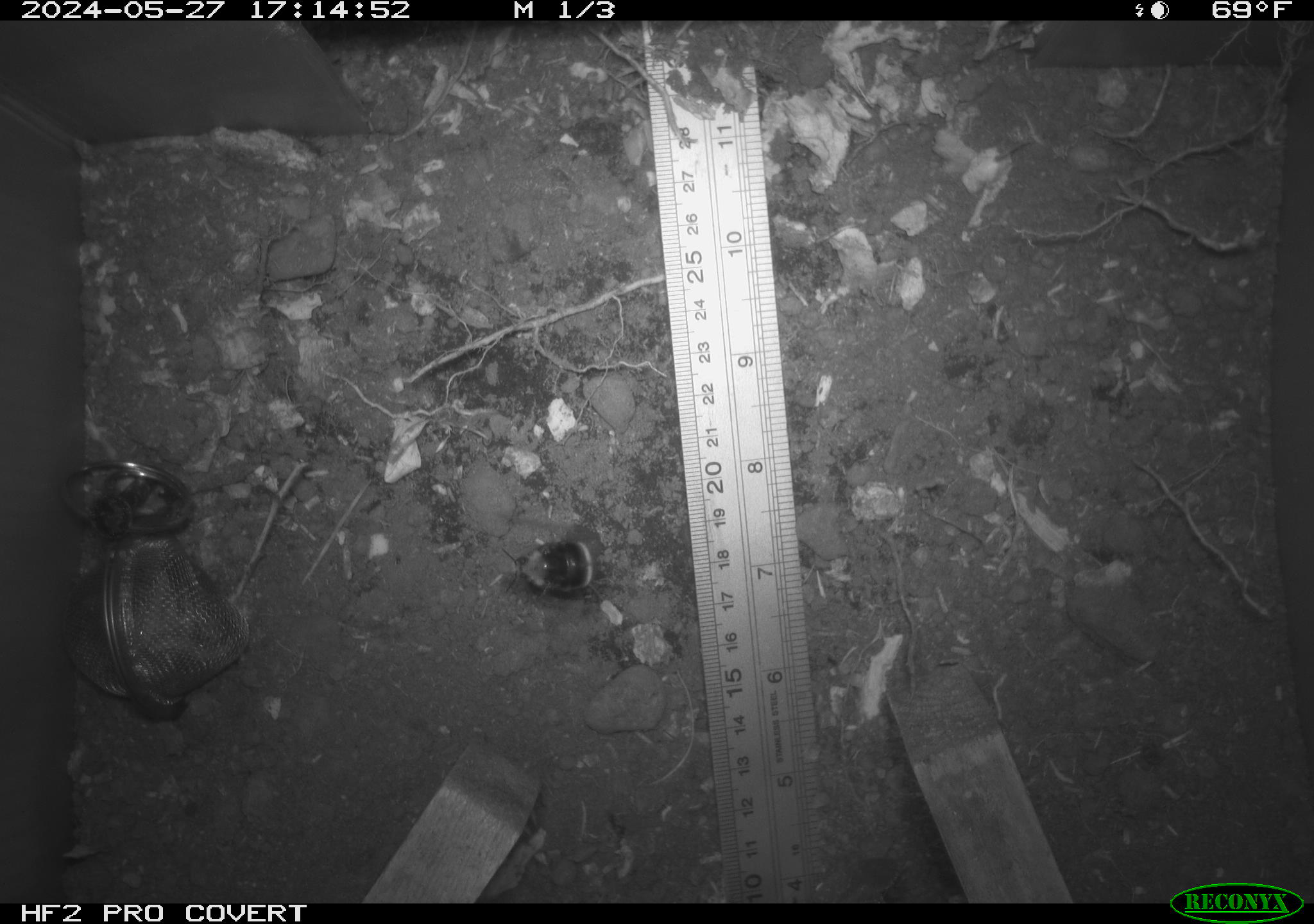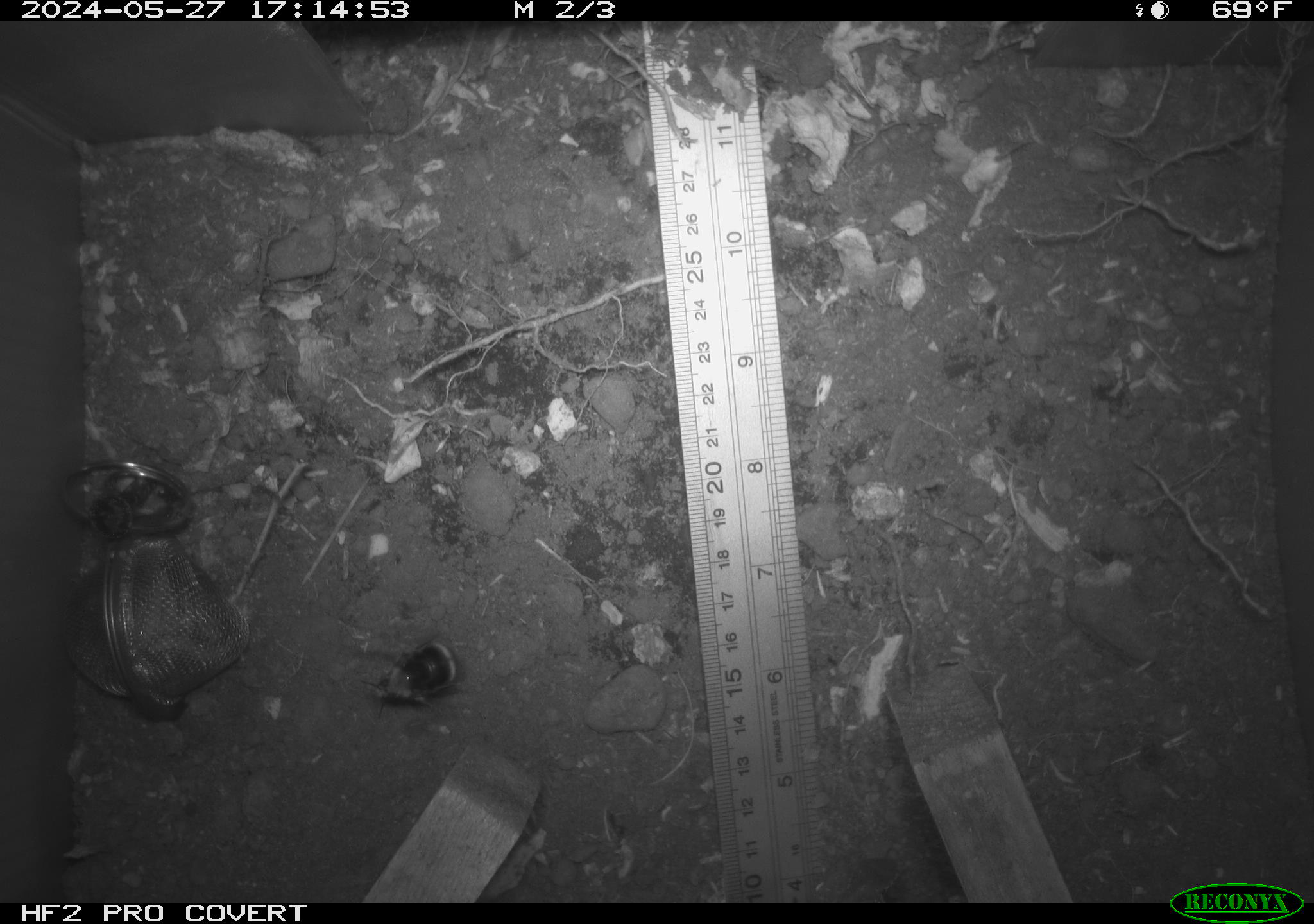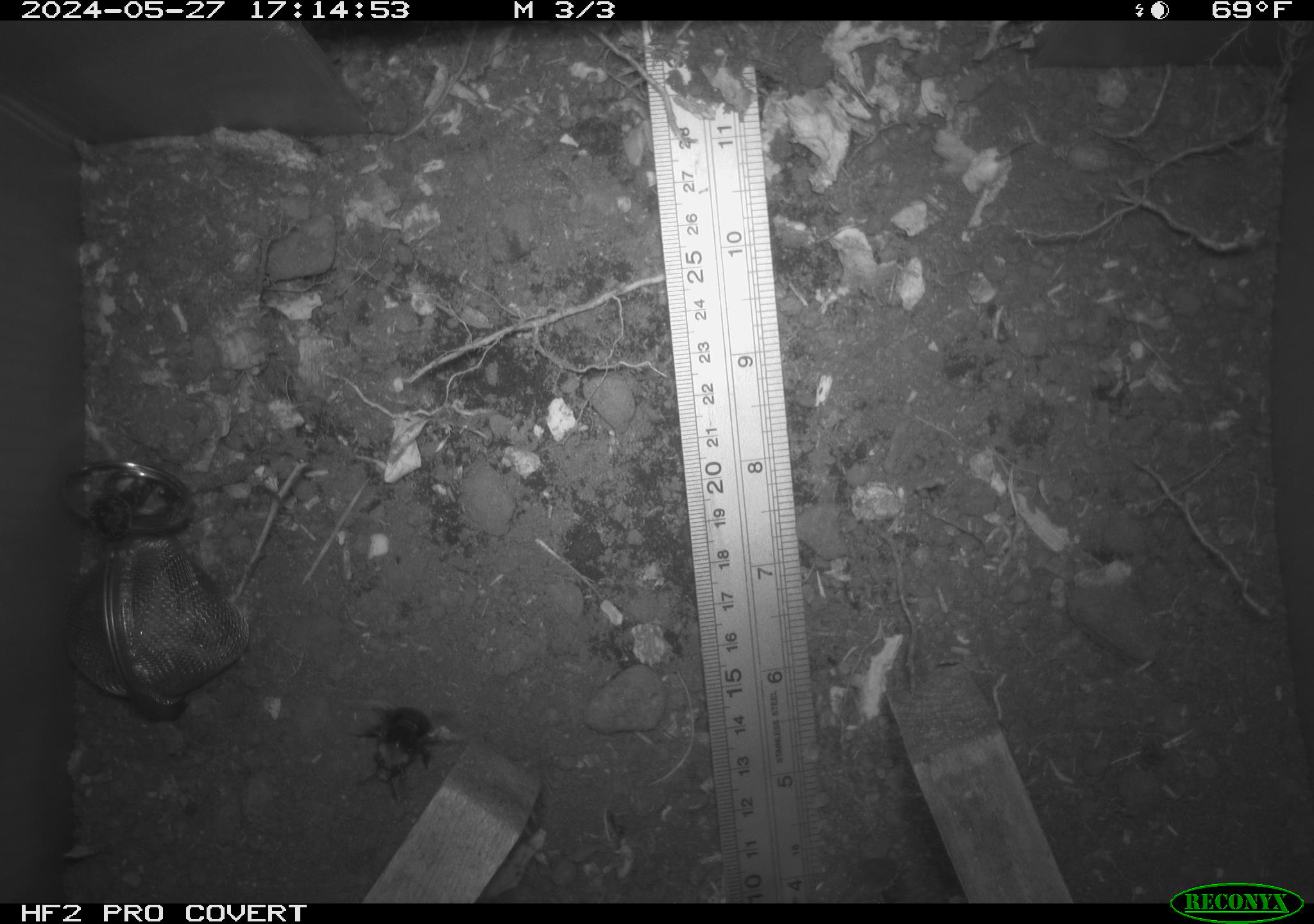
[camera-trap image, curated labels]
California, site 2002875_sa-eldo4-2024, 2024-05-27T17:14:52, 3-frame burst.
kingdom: Animalia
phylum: Arthropoda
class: Insecta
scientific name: Insecta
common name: insect